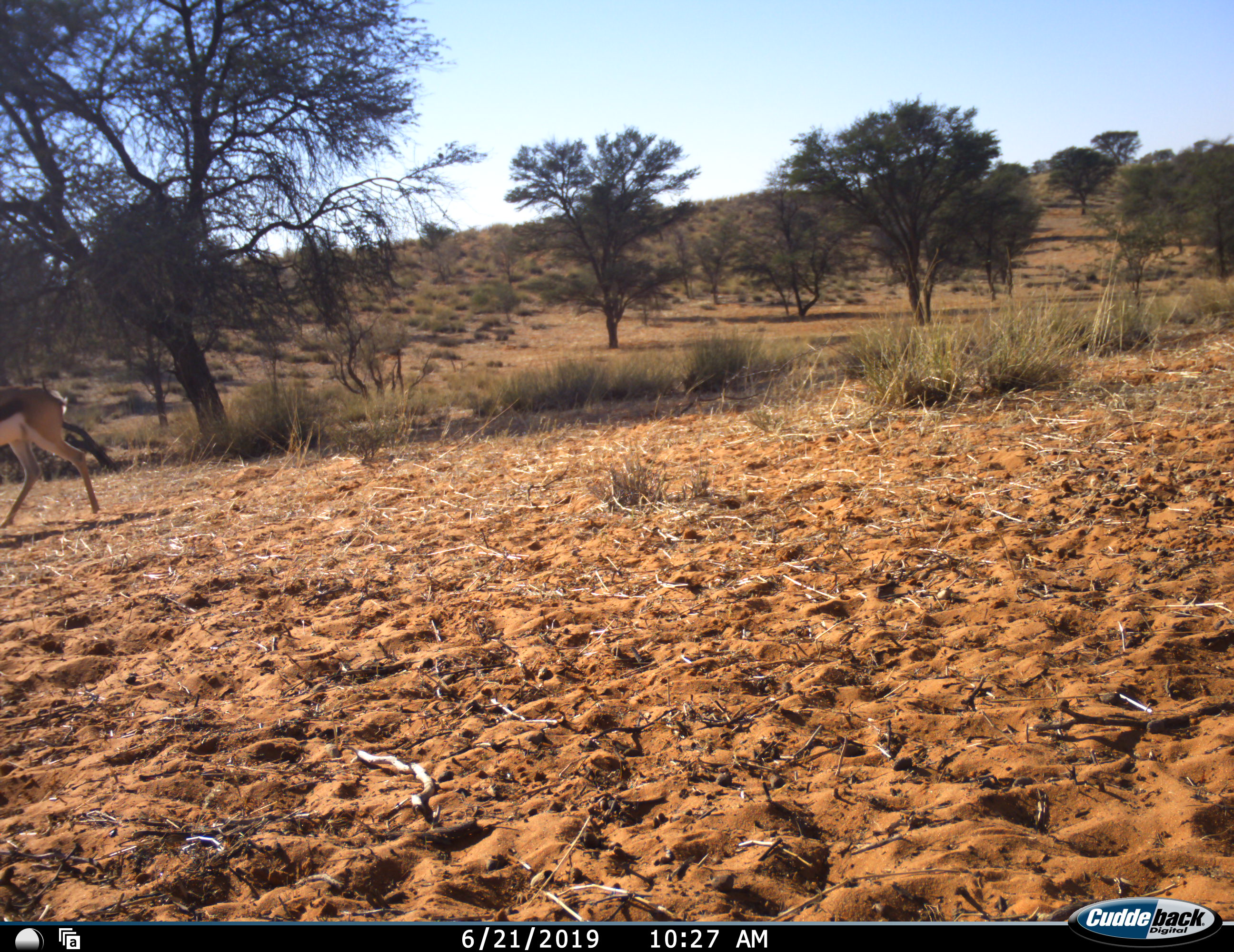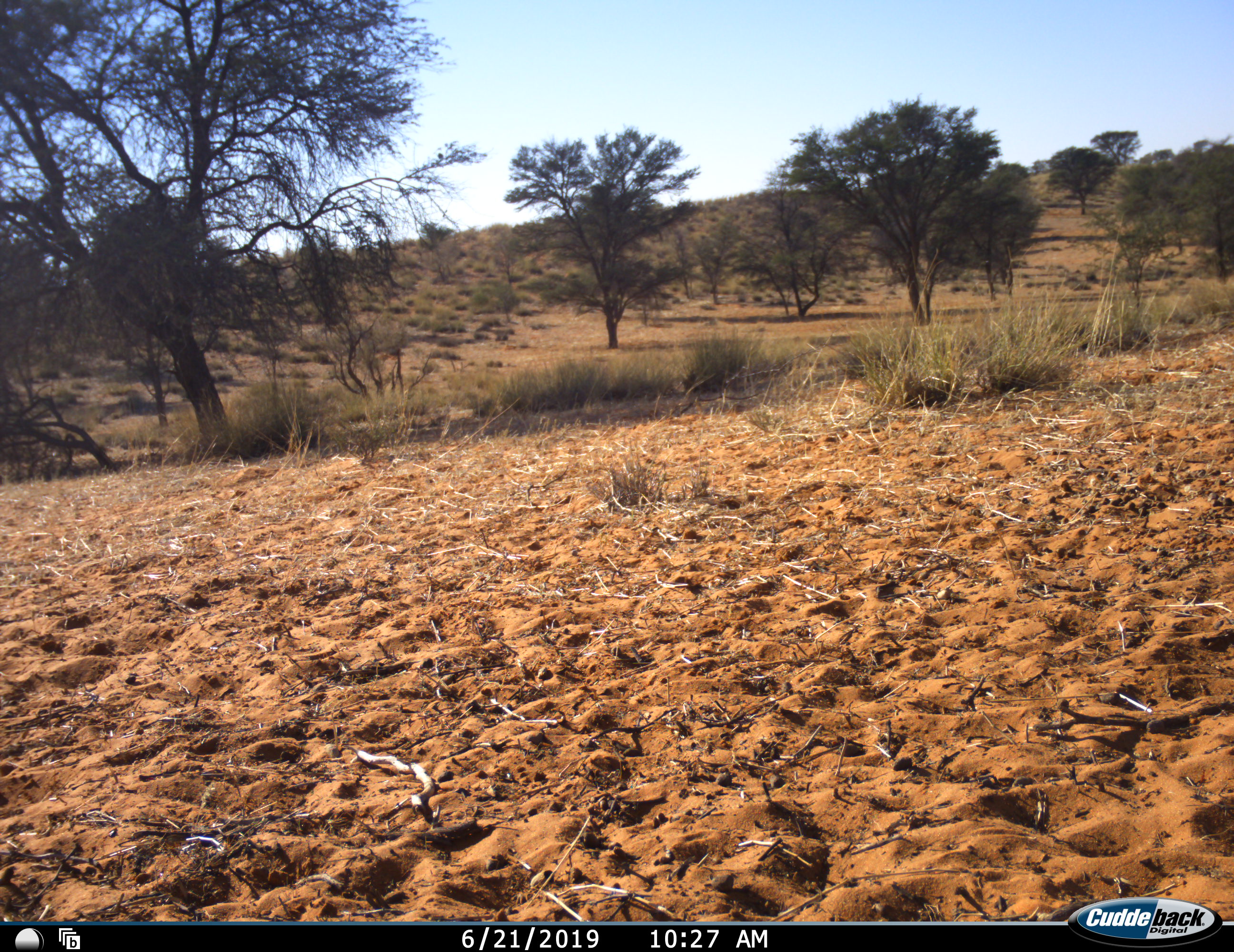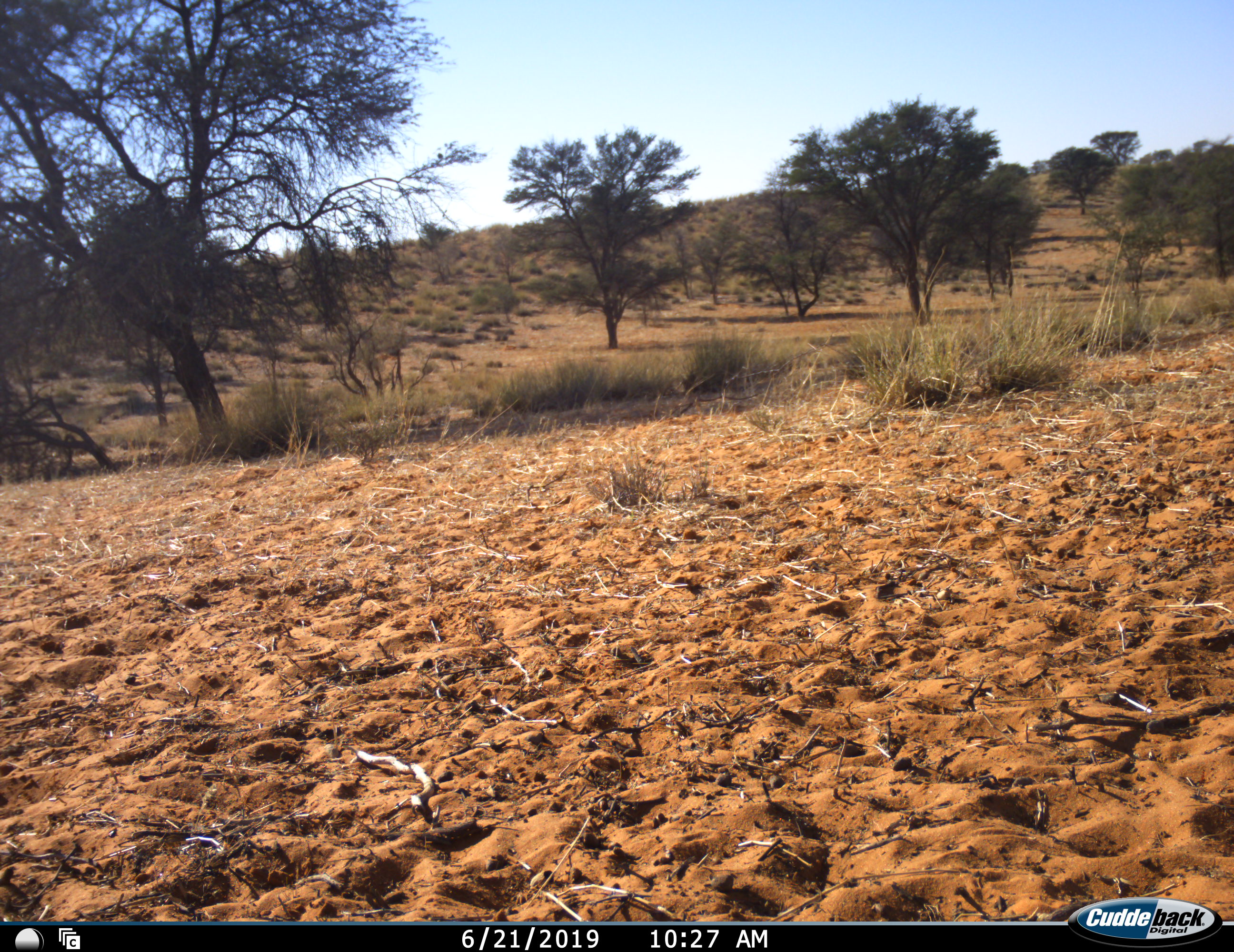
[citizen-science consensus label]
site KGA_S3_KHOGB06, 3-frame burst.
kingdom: Animalia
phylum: Chordata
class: Mammalia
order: Artiodactyla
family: Bovidae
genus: Antidorcas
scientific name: Antidorcas marsupialis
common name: springbok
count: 1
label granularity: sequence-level